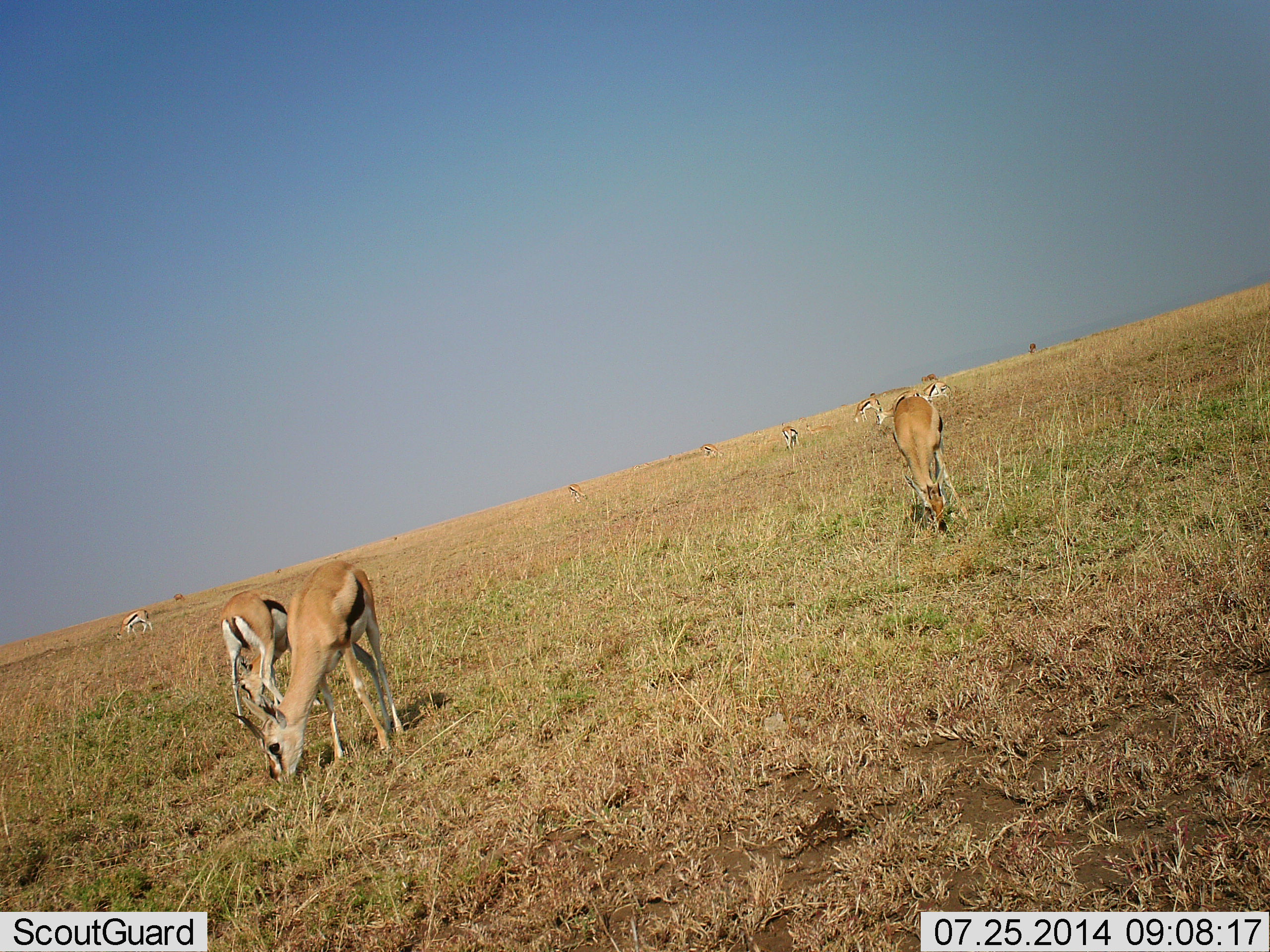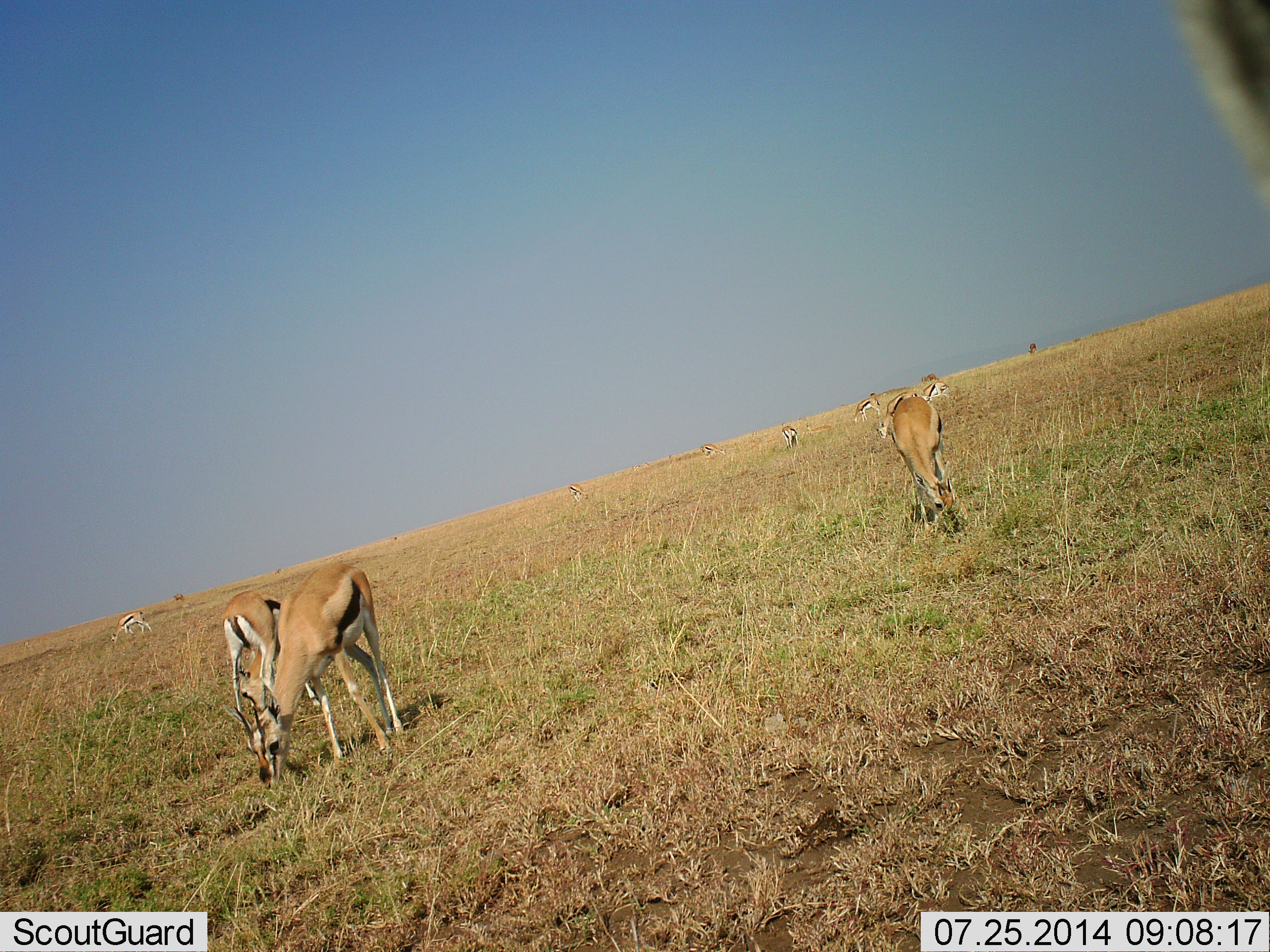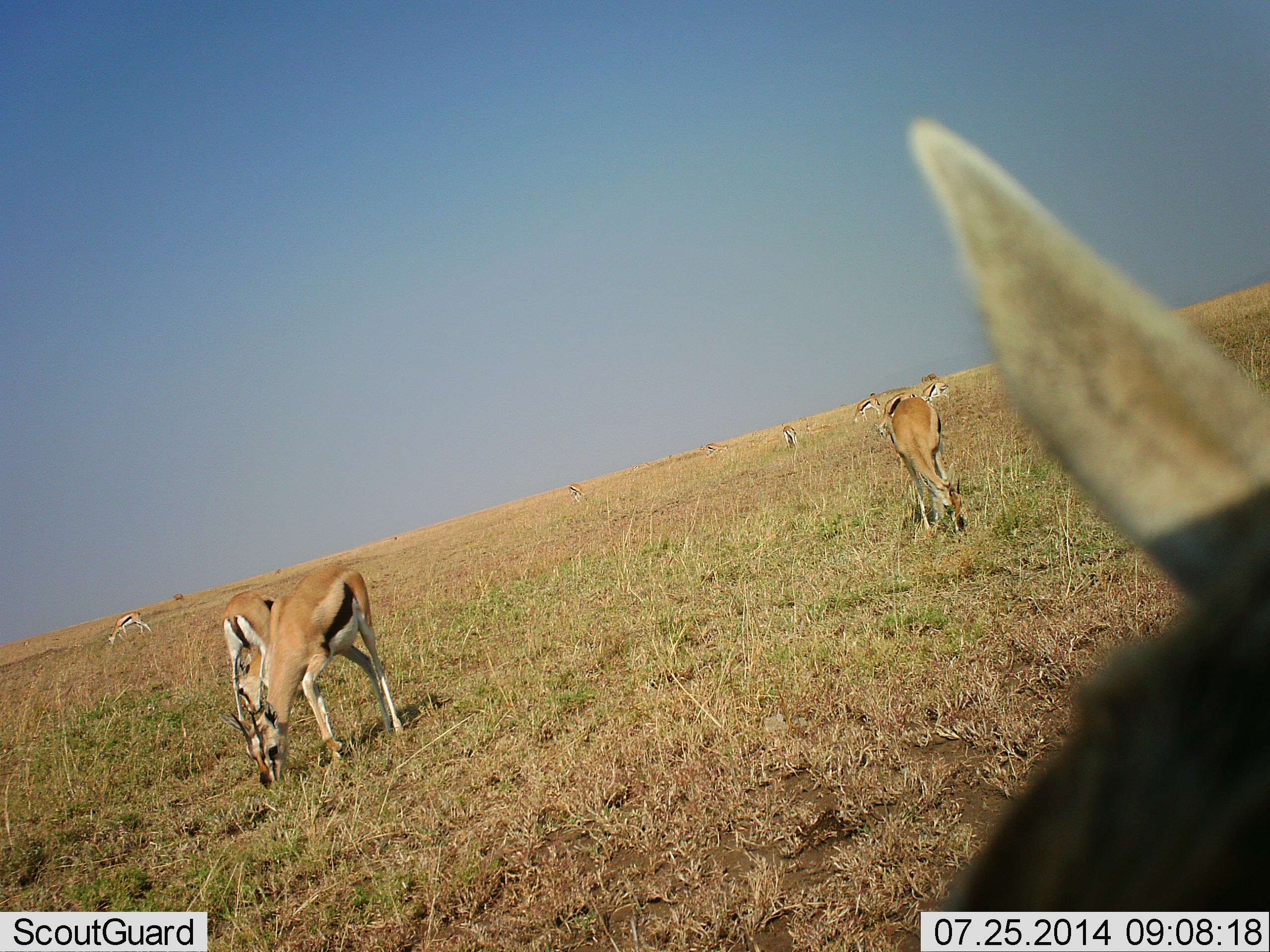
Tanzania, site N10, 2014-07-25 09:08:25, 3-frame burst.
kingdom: Animalia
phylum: Chordata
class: Mammalia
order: Artiodactyla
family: Bovidae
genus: Eudorcas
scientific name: Eudorcas thomsonii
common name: thomson's gazelle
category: gazellethomsons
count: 10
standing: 30%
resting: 10%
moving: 20%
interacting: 0%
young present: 0%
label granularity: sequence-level